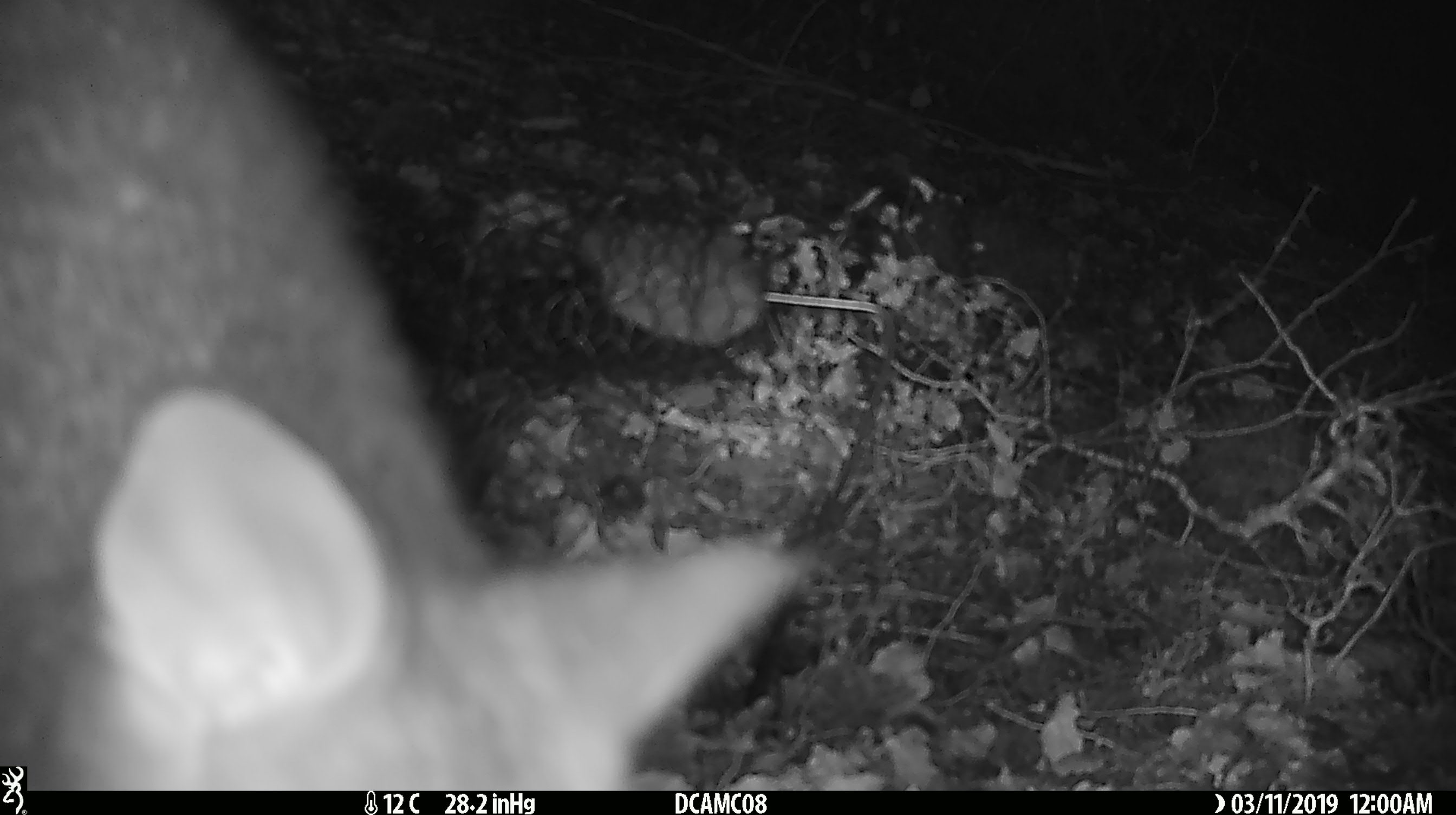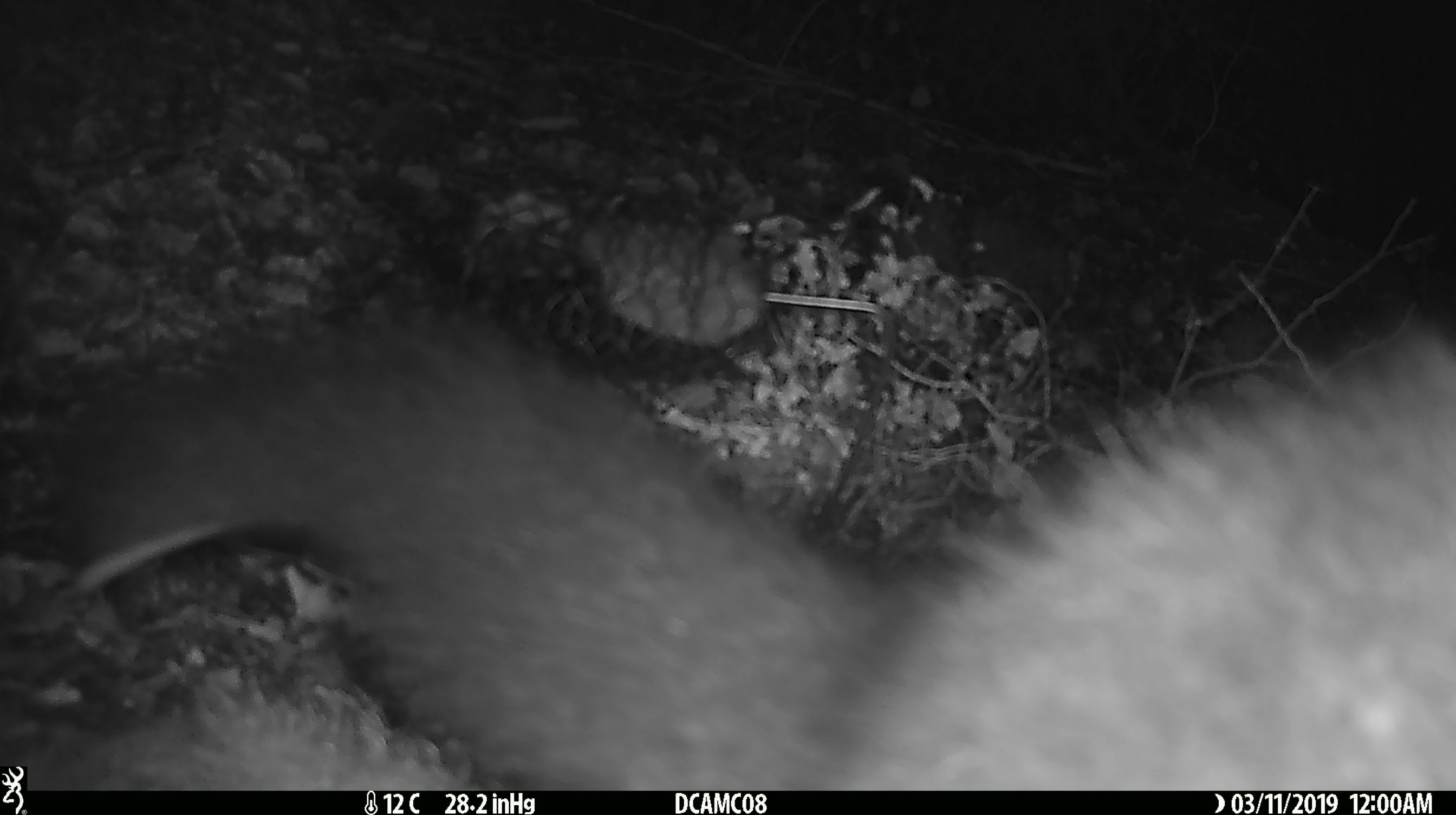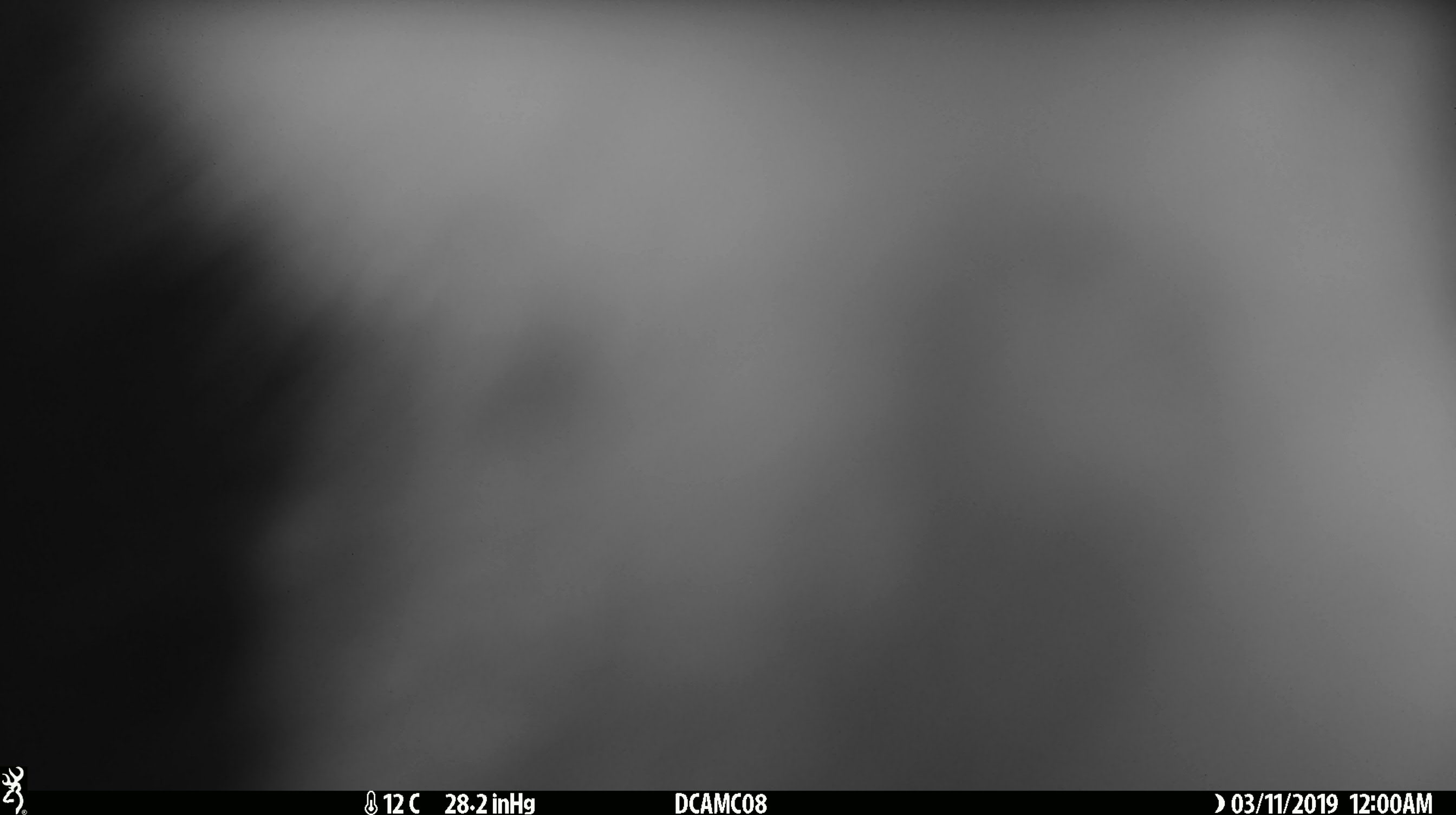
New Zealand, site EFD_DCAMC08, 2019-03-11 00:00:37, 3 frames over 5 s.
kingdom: Animalia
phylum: Chordata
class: Mammalia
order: Diprotodontia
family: Phalangeridae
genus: Trichosurus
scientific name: Trichosurus vulpecula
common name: common brushtail possum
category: possum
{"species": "possum (common brushtail possum) (Trichosurus vulpecula)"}